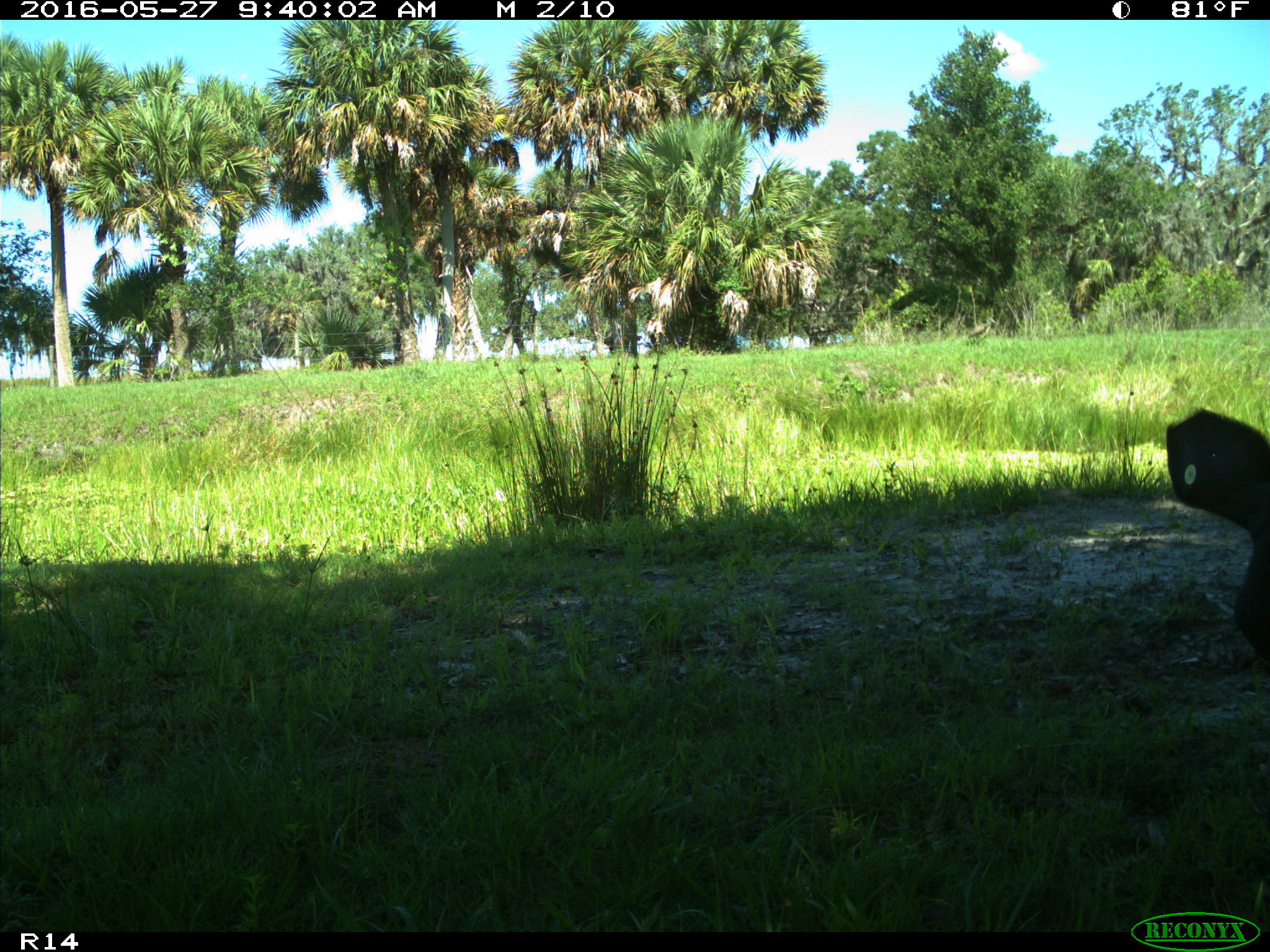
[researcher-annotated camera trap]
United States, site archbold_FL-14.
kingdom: Animalia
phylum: Chordata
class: Mammalia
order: Artiodactyla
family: Bovidae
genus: Bos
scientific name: Bos taurus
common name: domestic cow